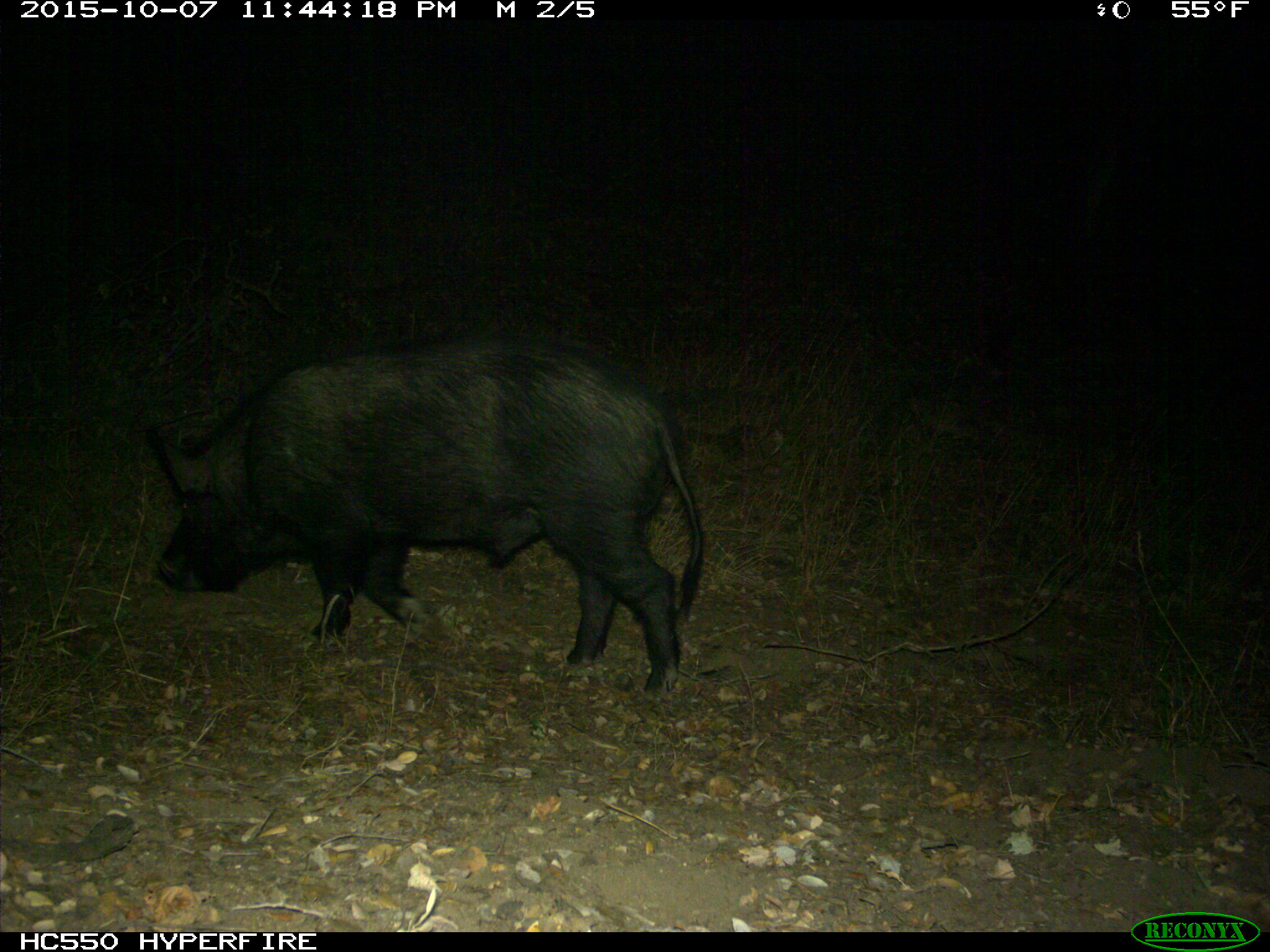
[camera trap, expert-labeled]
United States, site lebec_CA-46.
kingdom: Animalia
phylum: Chordata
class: Mammalia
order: Artiodactyla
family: Suidae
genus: Sus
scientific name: Sus scrofa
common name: wild boar